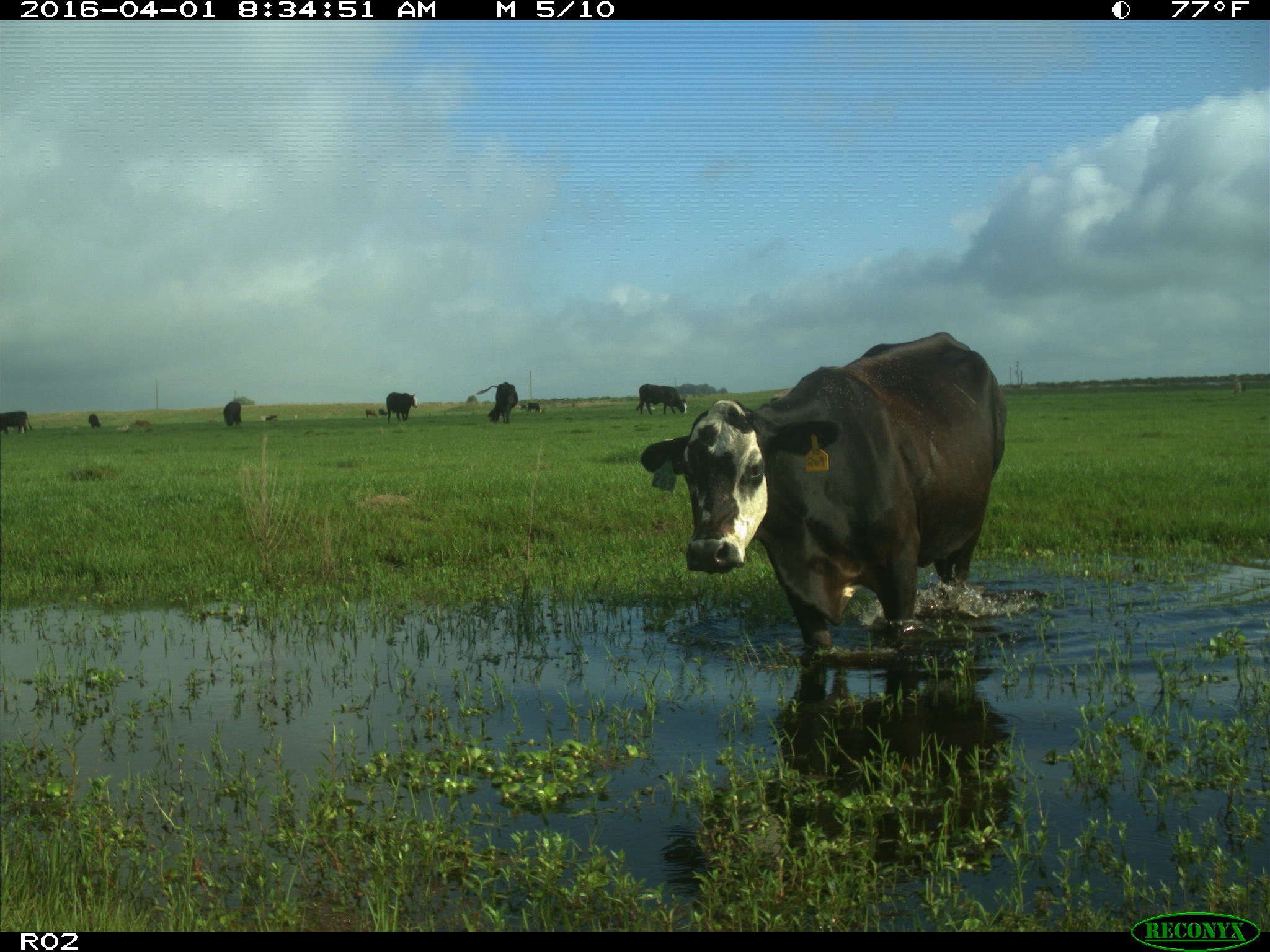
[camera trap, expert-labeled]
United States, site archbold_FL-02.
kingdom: Animalia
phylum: Chordata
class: Mammalia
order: Artiodactyla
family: Bovidae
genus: Bos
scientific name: Bos taurus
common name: domestic cow